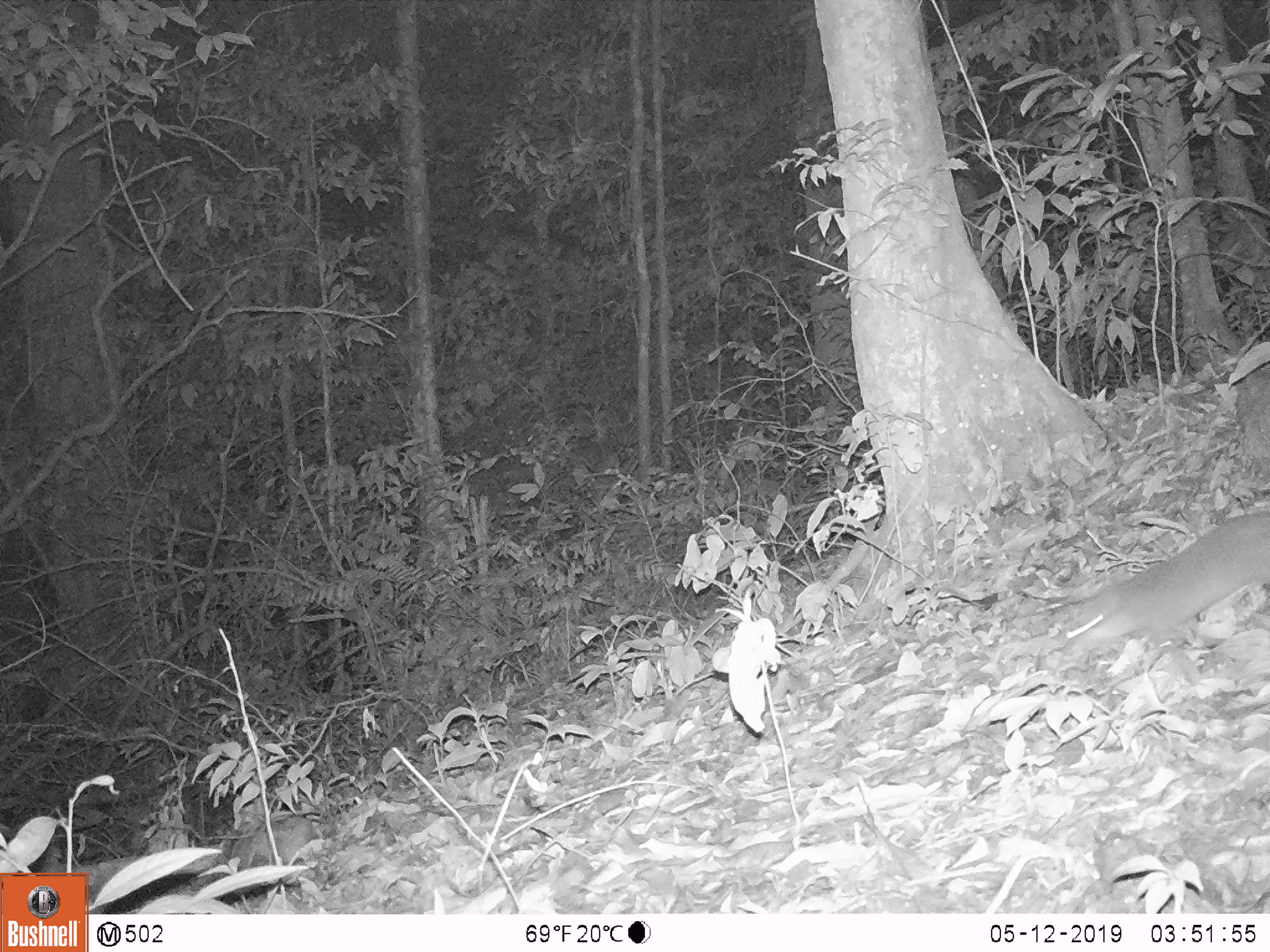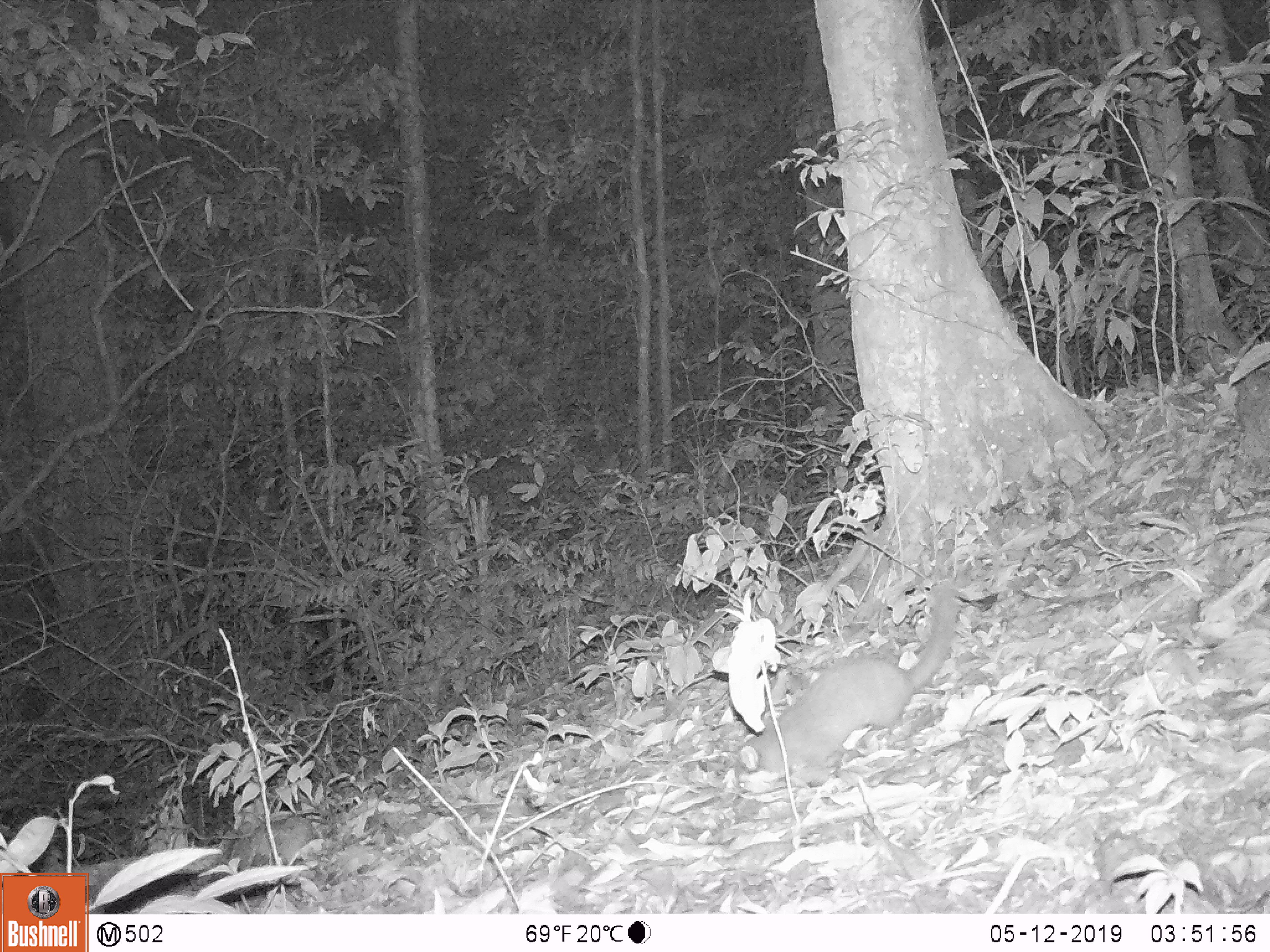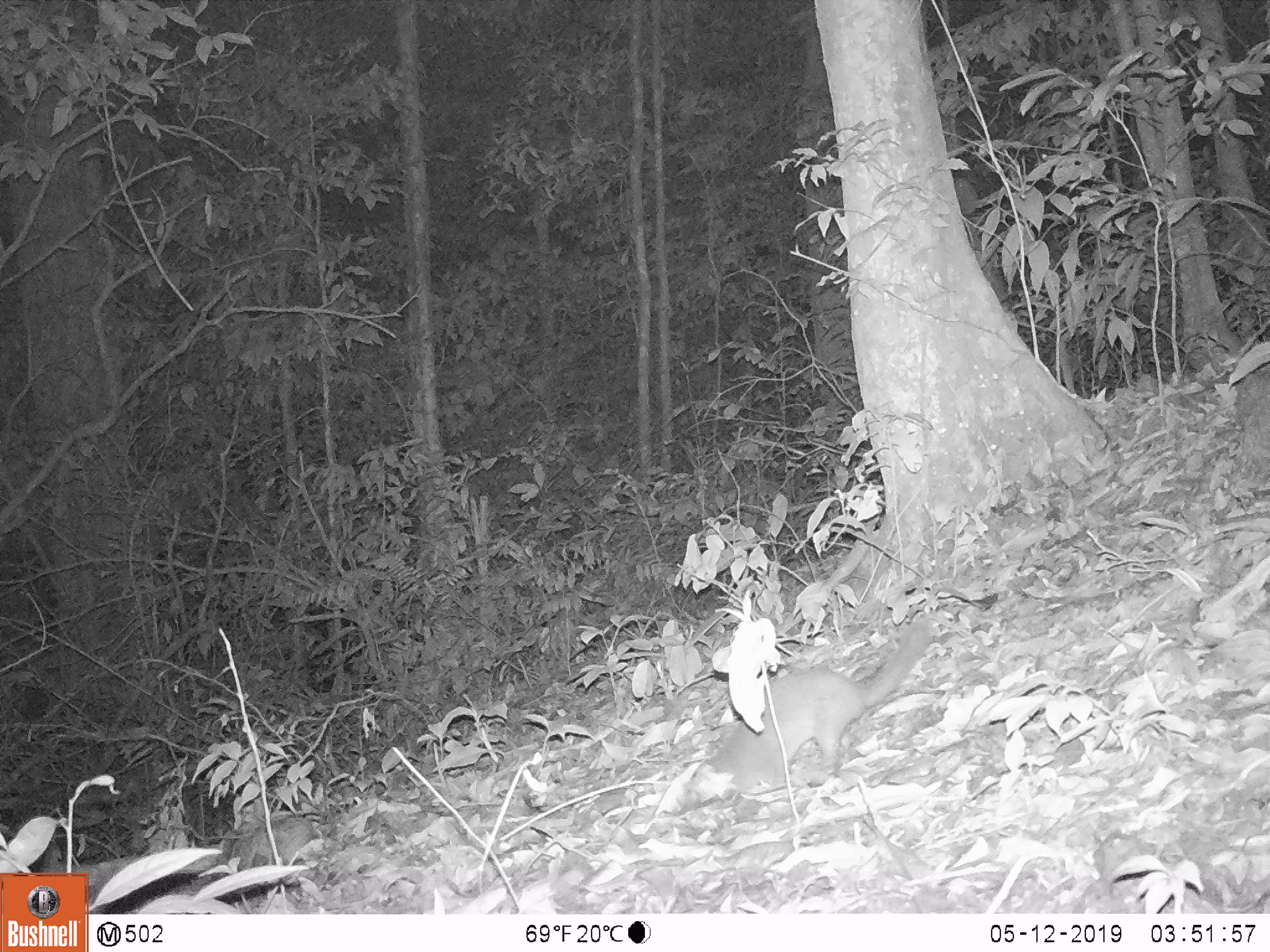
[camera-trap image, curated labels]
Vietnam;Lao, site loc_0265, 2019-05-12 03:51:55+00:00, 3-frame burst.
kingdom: Animalia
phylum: Chordata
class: Mammalia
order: Carnivora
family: Mustelidae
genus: Melogale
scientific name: Melogale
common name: ferret badger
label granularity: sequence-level